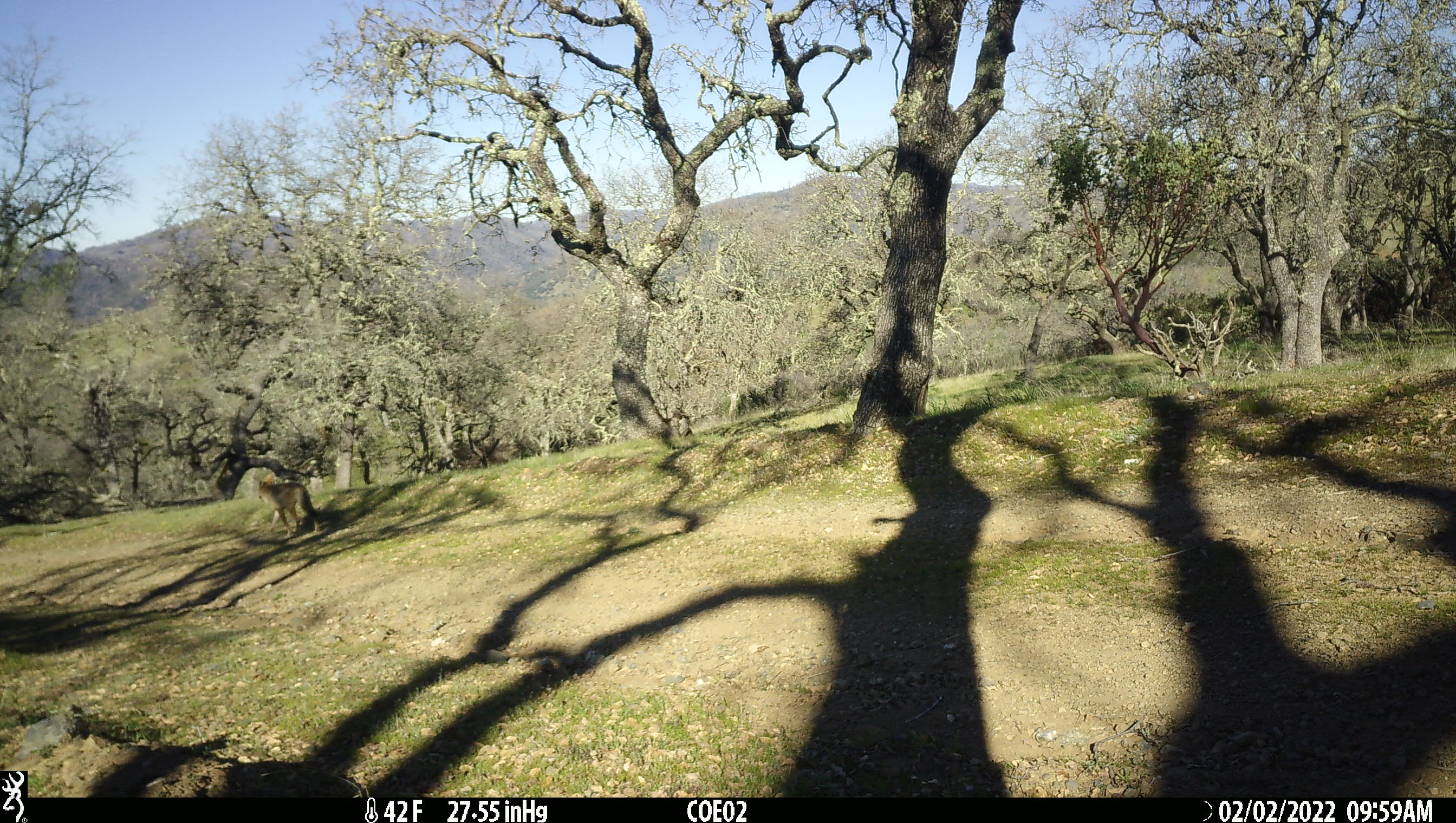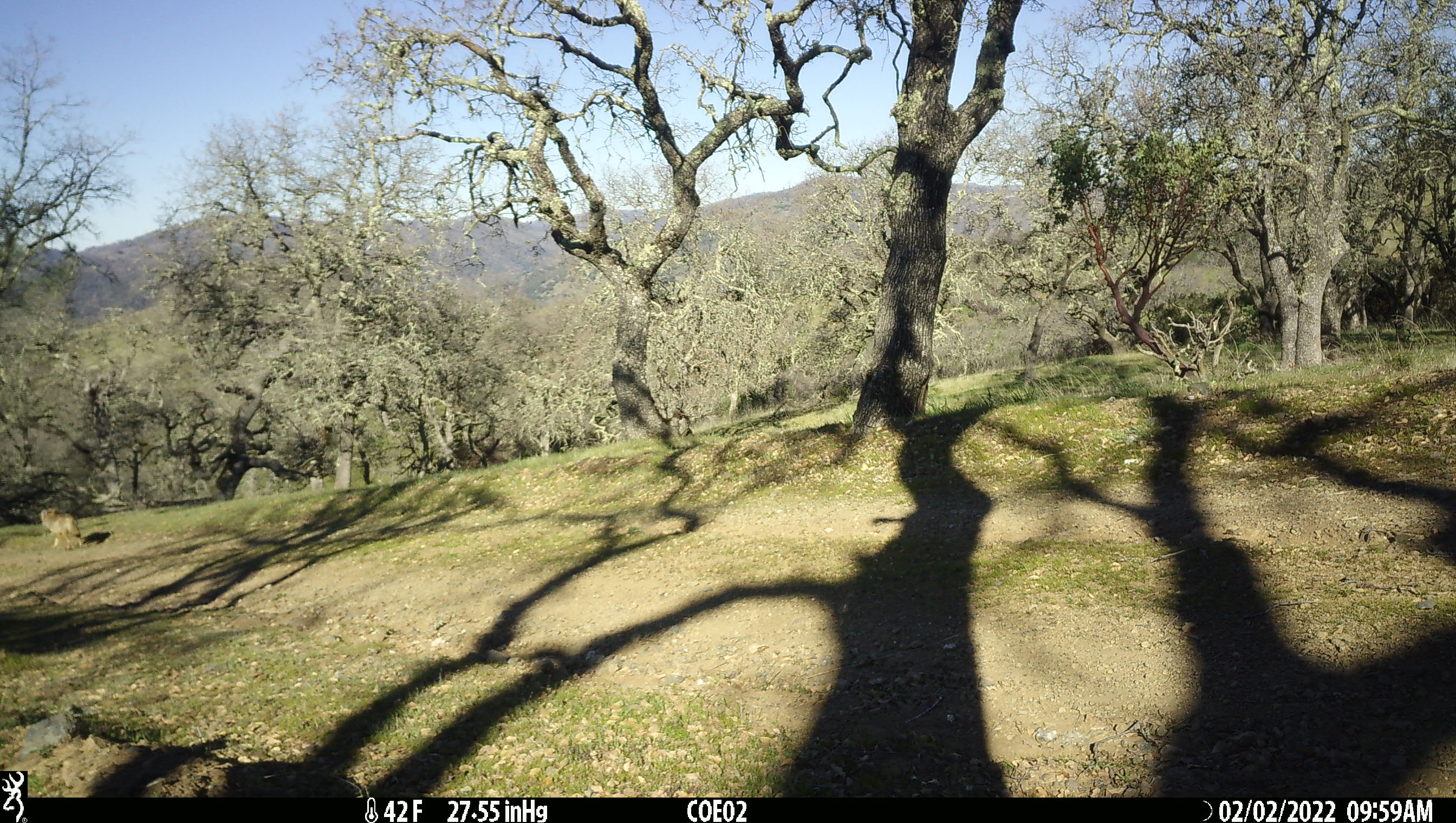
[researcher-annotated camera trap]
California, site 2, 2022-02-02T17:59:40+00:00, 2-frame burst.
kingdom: Animalia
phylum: Chordata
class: Mammalia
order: Carnivora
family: Canidae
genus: Canis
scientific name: Canis latrans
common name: coyote